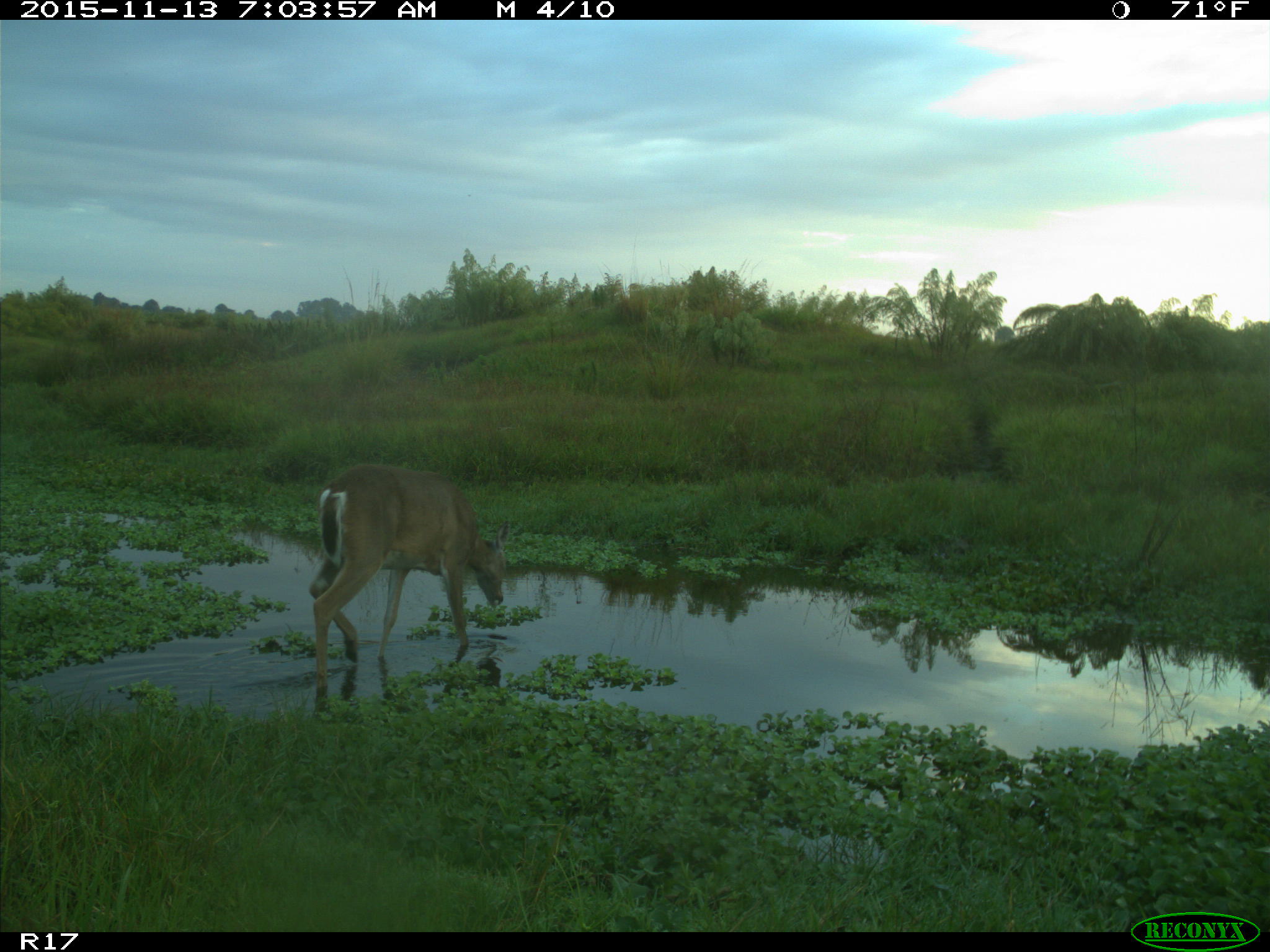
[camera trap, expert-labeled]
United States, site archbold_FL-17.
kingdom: Animalia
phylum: Chordata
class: Mammalia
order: Artiodactyla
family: Cervidae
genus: Odocoileus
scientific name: Odocoileus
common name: deer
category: unidentified deer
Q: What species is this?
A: Unidentified deer (deer) (Odocoileus).